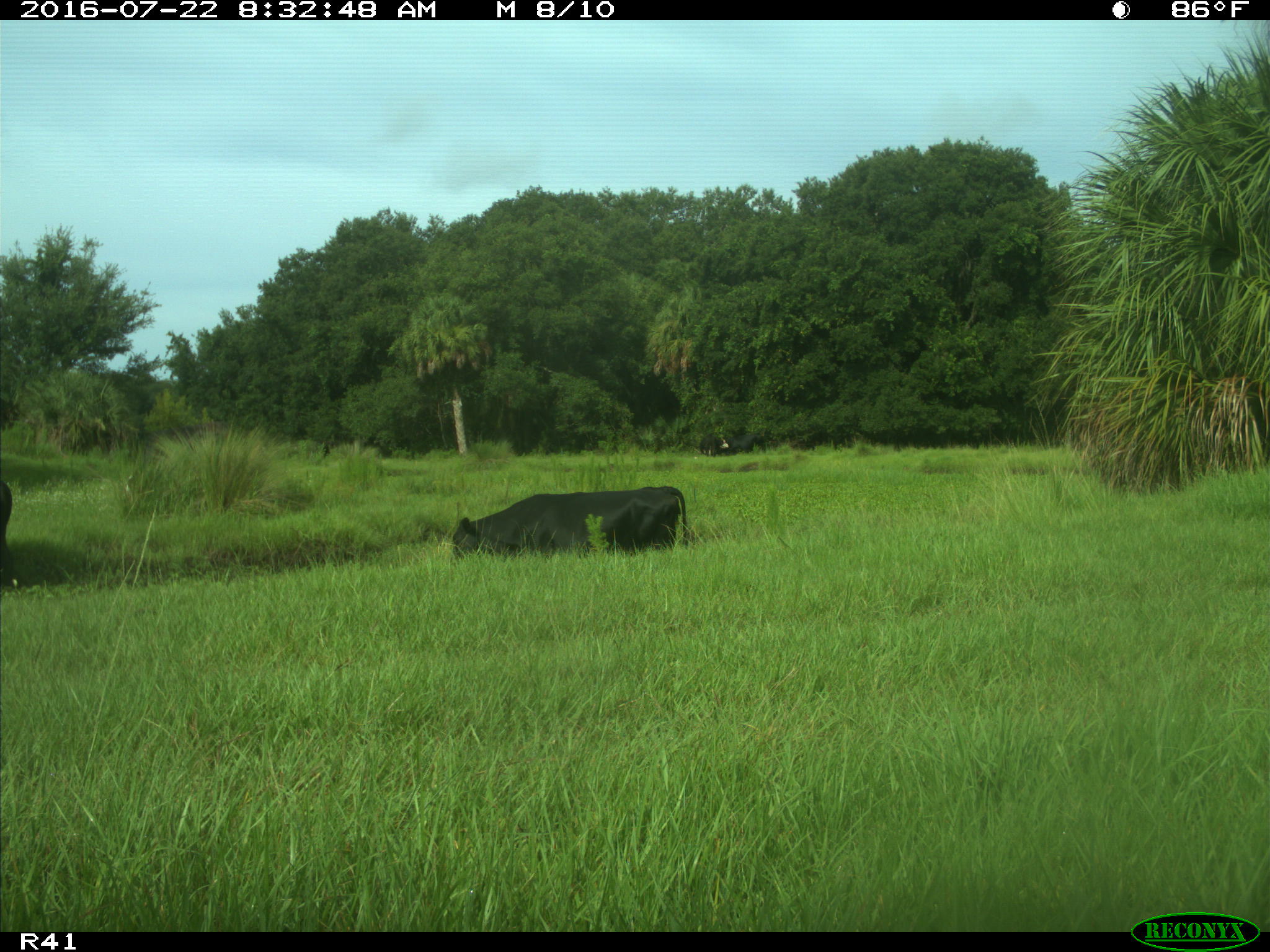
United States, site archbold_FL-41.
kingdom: Animalia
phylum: Chordata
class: Mammalia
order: Artiodactyla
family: Bovidae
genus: Bos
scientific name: Bos taurus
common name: domestic cow